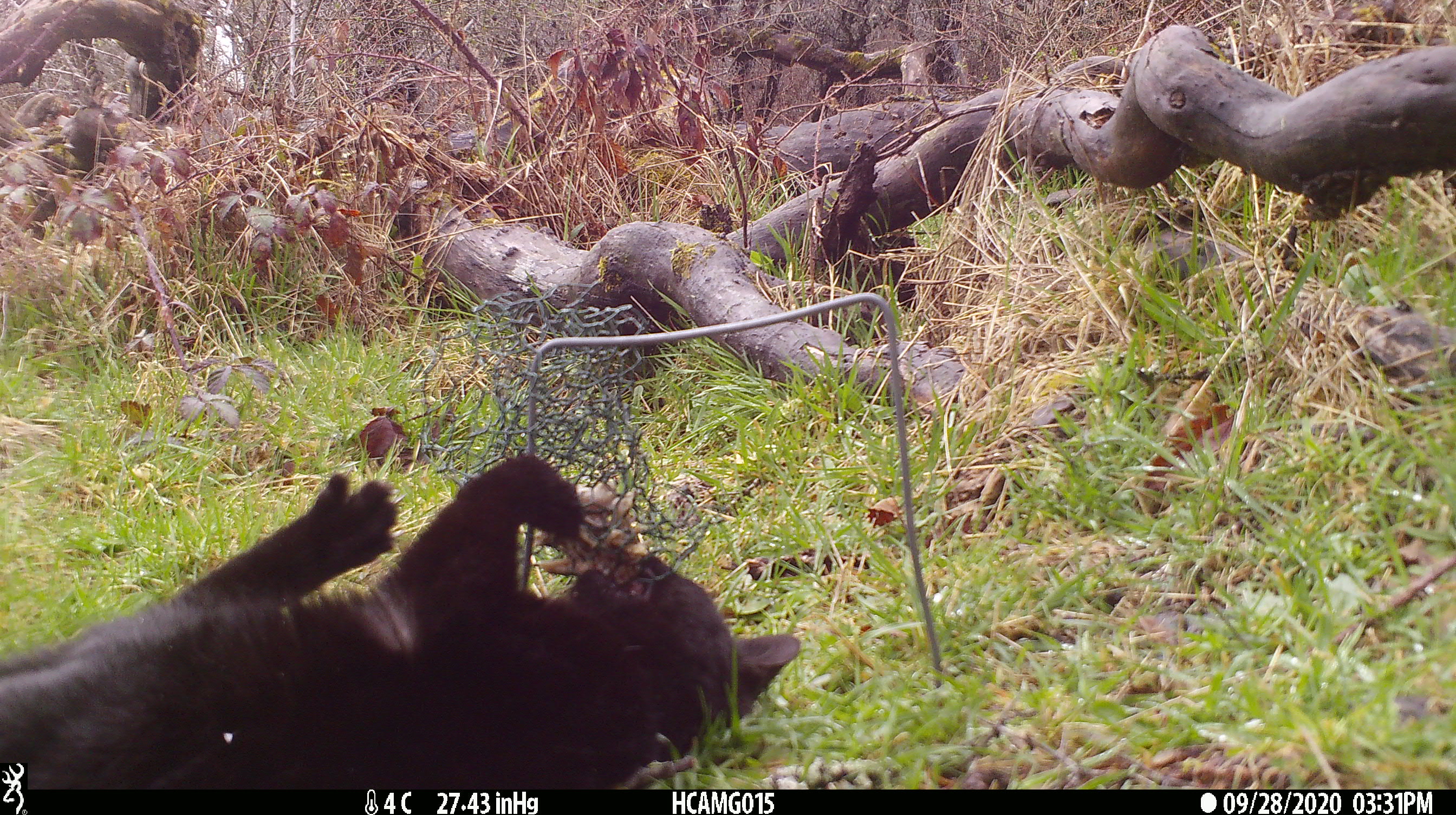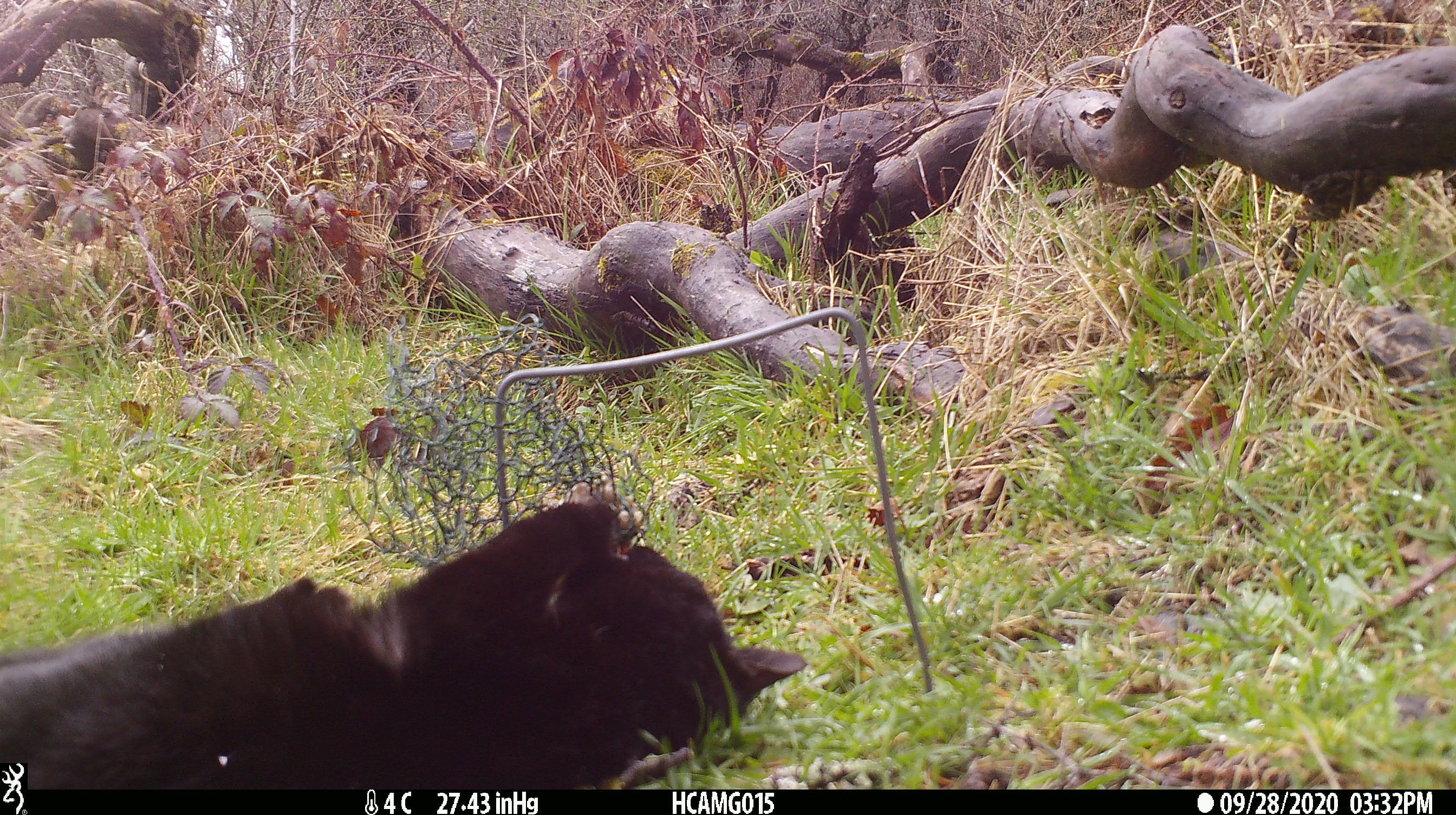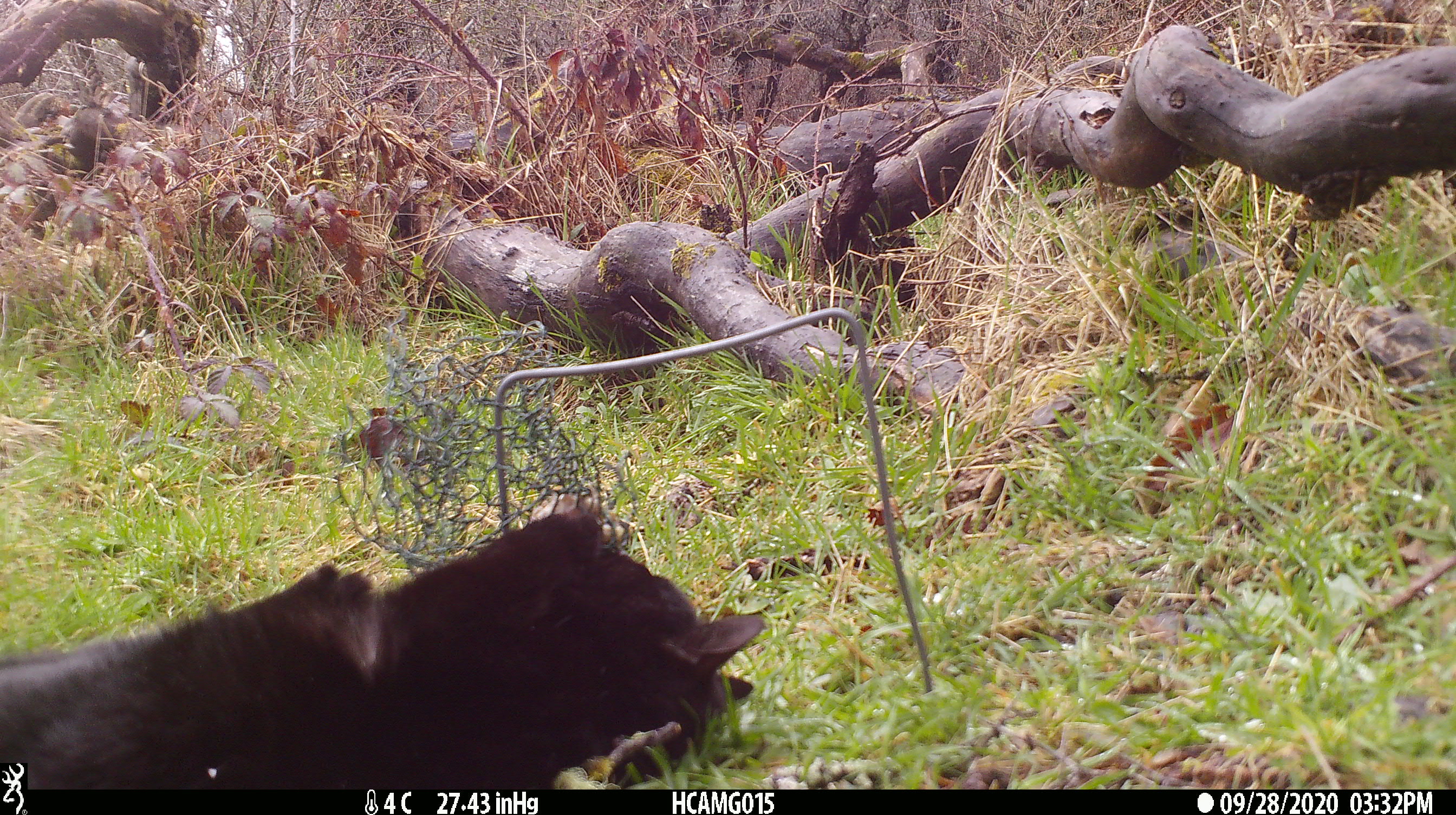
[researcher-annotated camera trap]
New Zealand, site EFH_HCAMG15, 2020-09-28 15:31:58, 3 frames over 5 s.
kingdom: Animalia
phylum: Chordata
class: Mammalia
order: Carnivora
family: Felidae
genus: Felis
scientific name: Felis catus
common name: domestic cat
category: cat